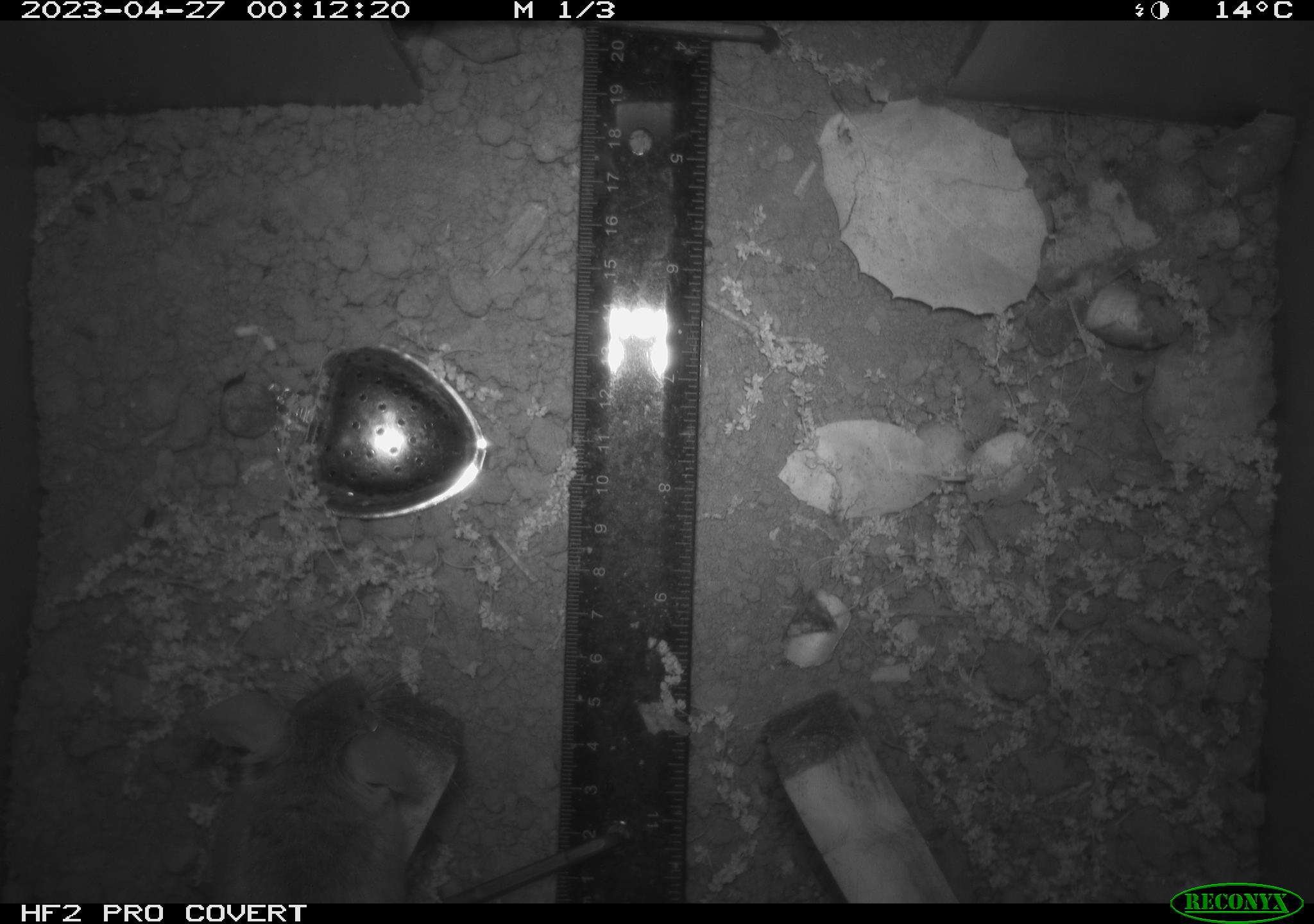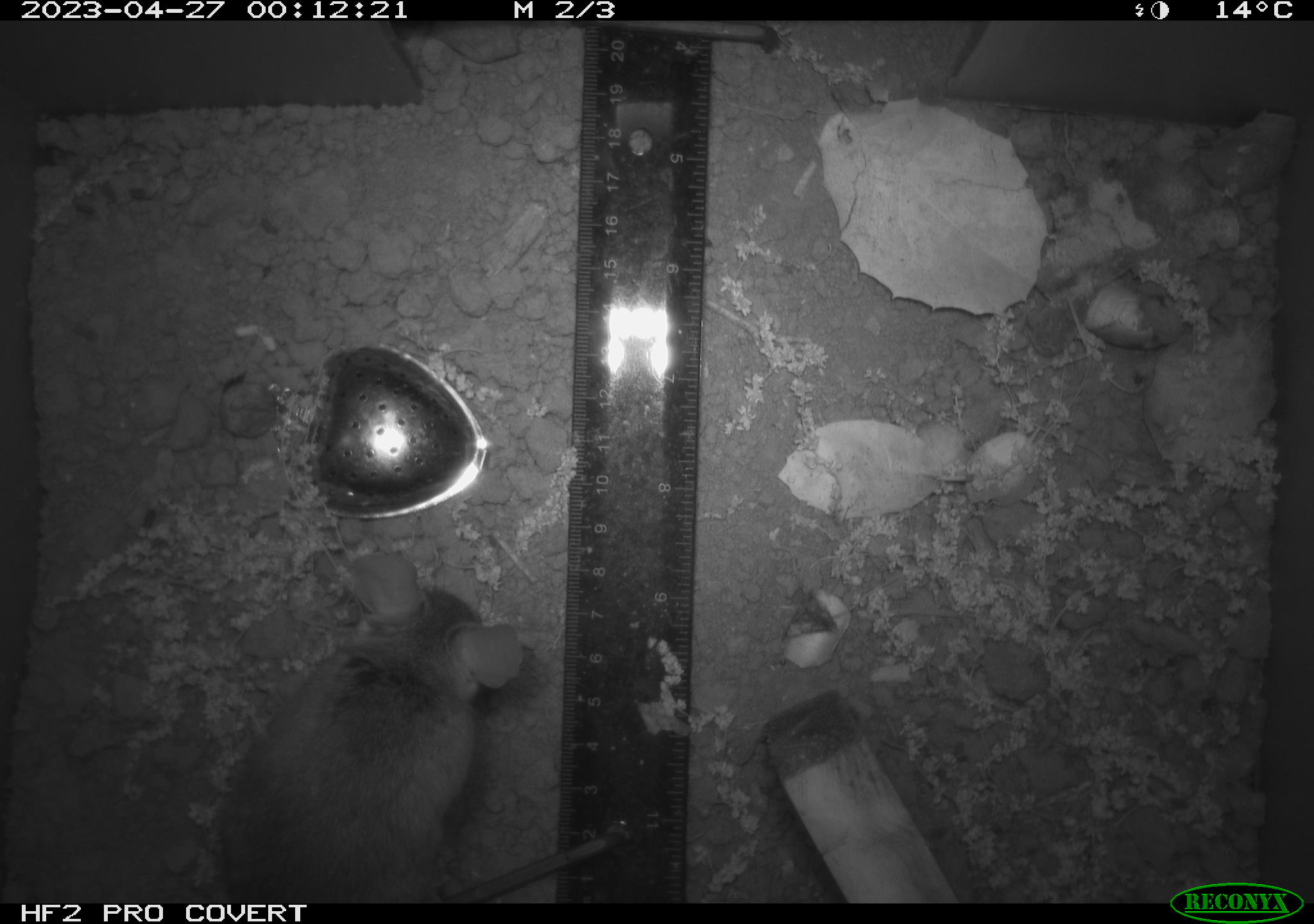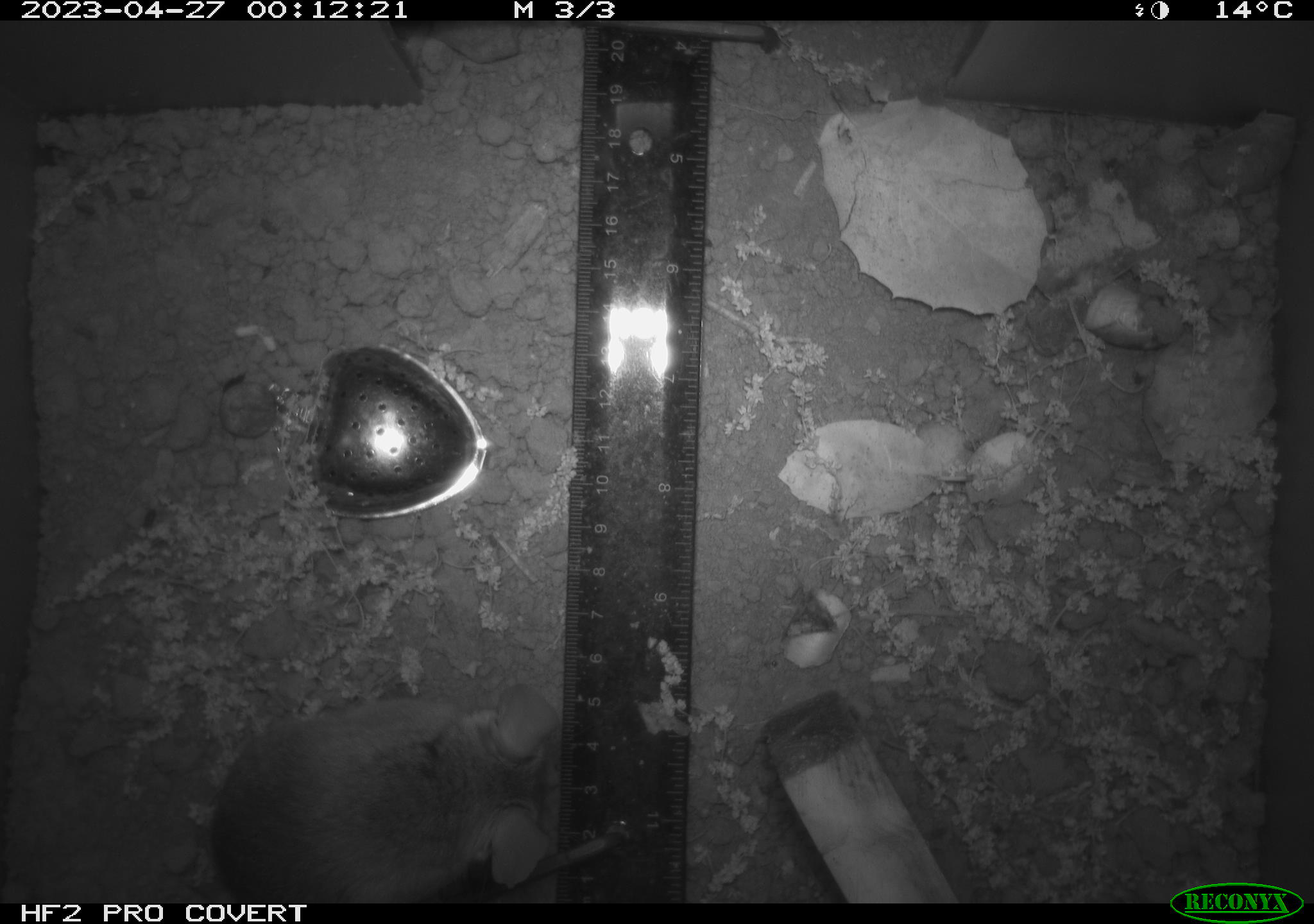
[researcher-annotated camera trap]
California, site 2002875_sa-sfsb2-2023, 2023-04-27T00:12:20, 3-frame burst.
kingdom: Animalia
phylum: Chordata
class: Mammalia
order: Rodentia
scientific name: Rodentia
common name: mouse species